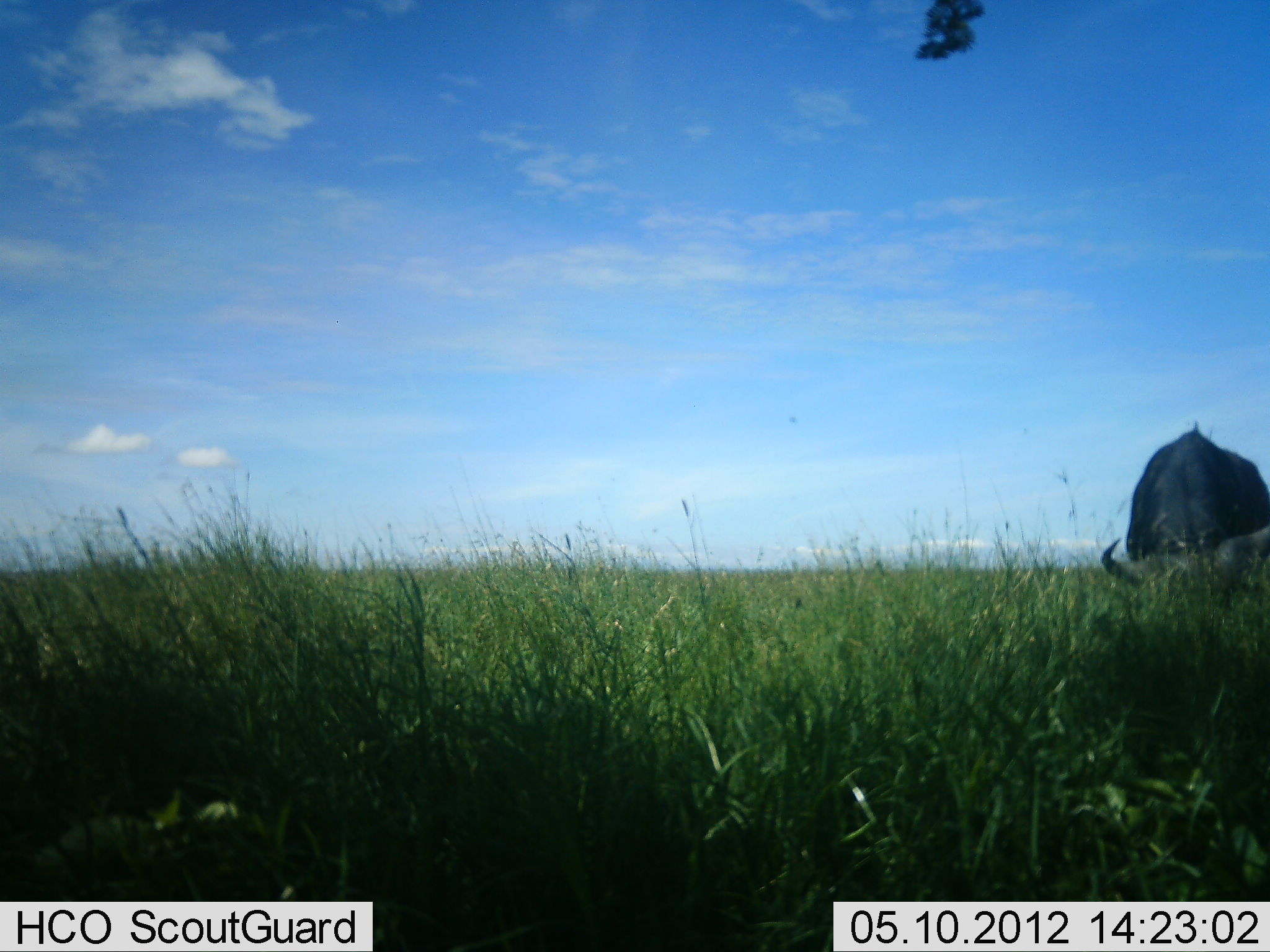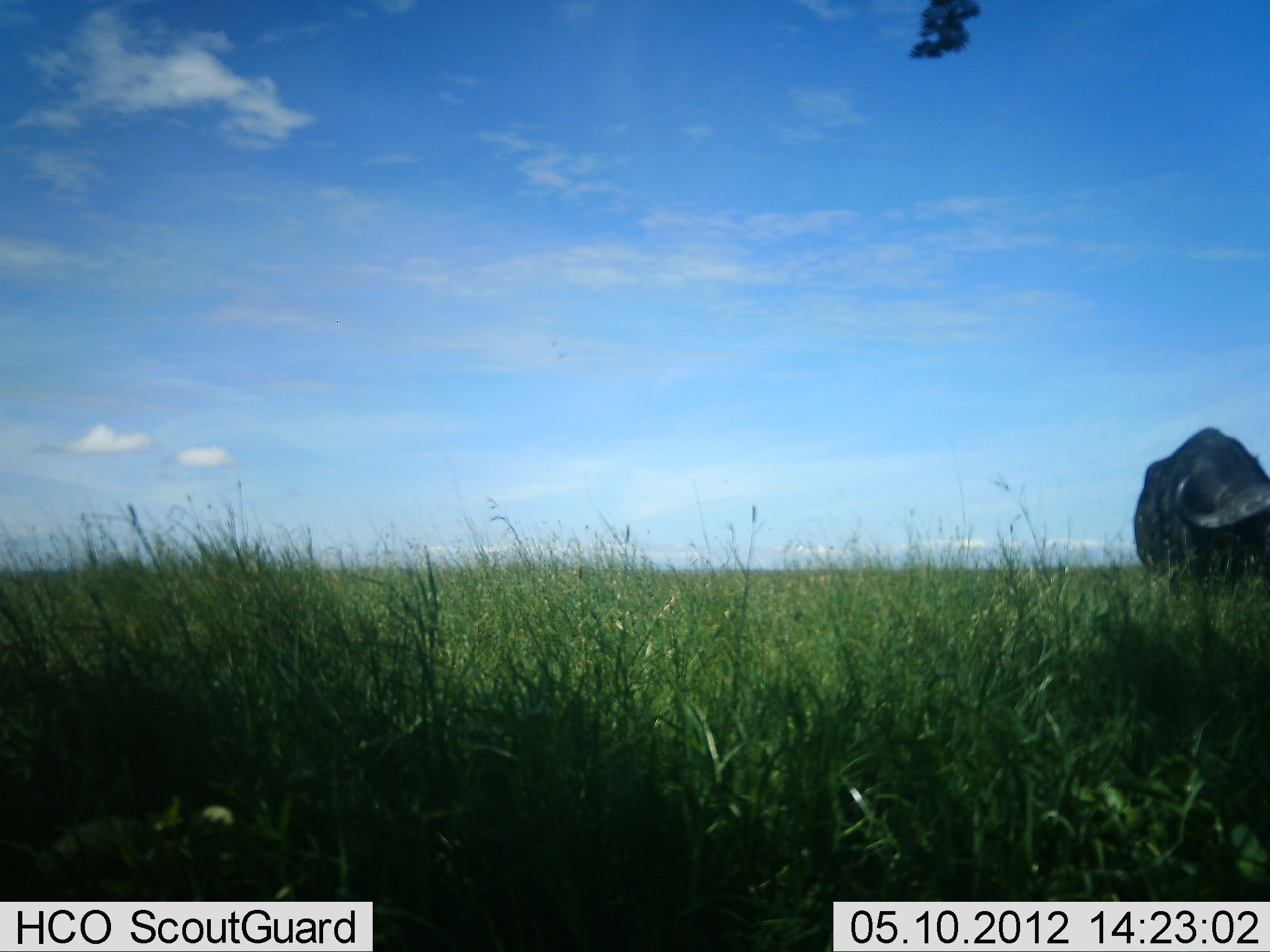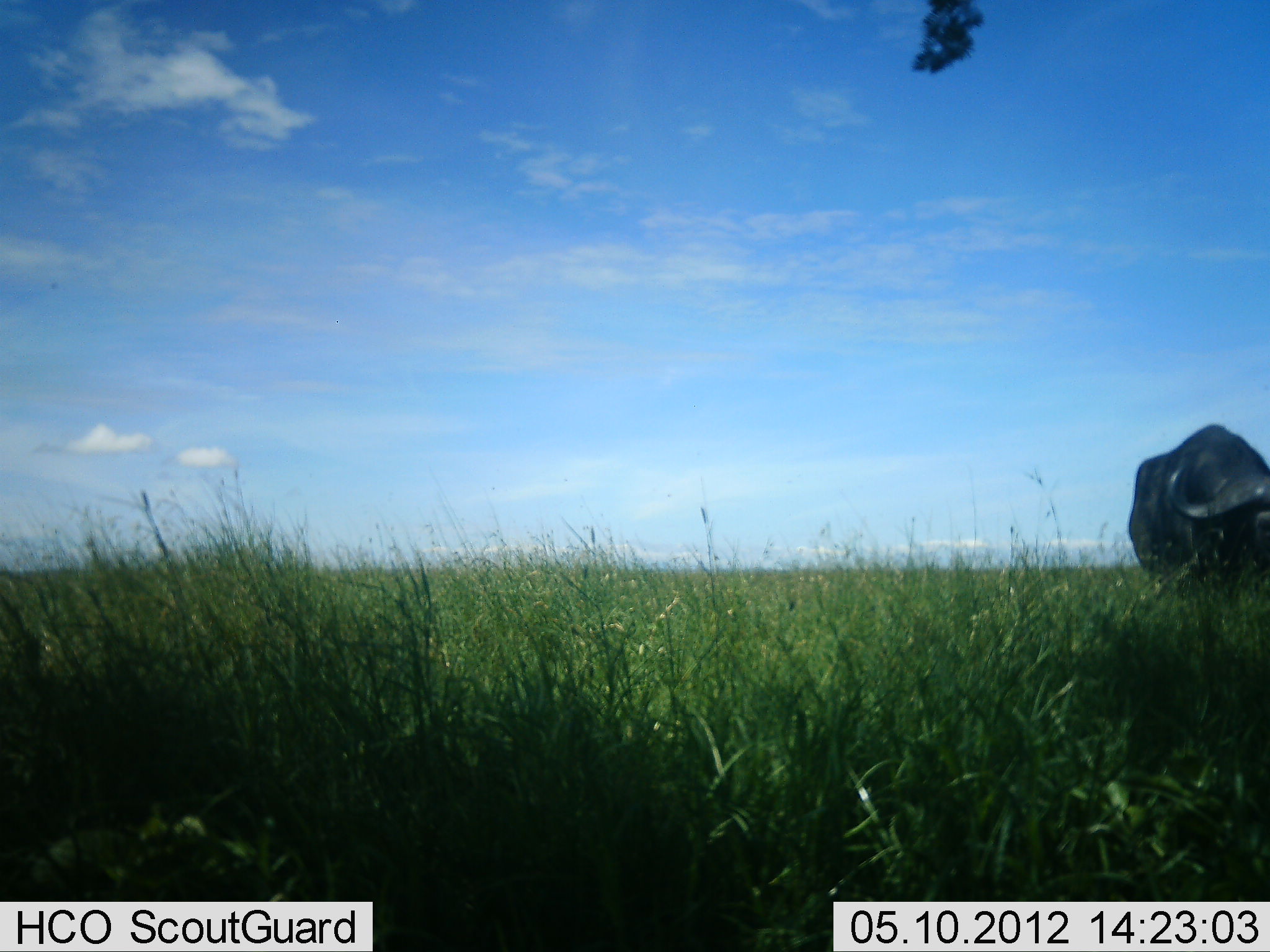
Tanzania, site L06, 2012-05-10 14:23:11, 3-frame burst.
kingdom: Animalia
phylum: Chordata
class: Mammalia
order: Artiodactyla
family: Bovidae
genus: Syncerus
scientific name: Syncerus caffer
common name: cape buffalo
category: buffalo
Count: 1.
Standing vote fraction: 41%.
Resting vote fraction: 0%.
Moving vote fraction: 0%.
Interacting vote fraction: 0%.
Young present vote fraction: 0%.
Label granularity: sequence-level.